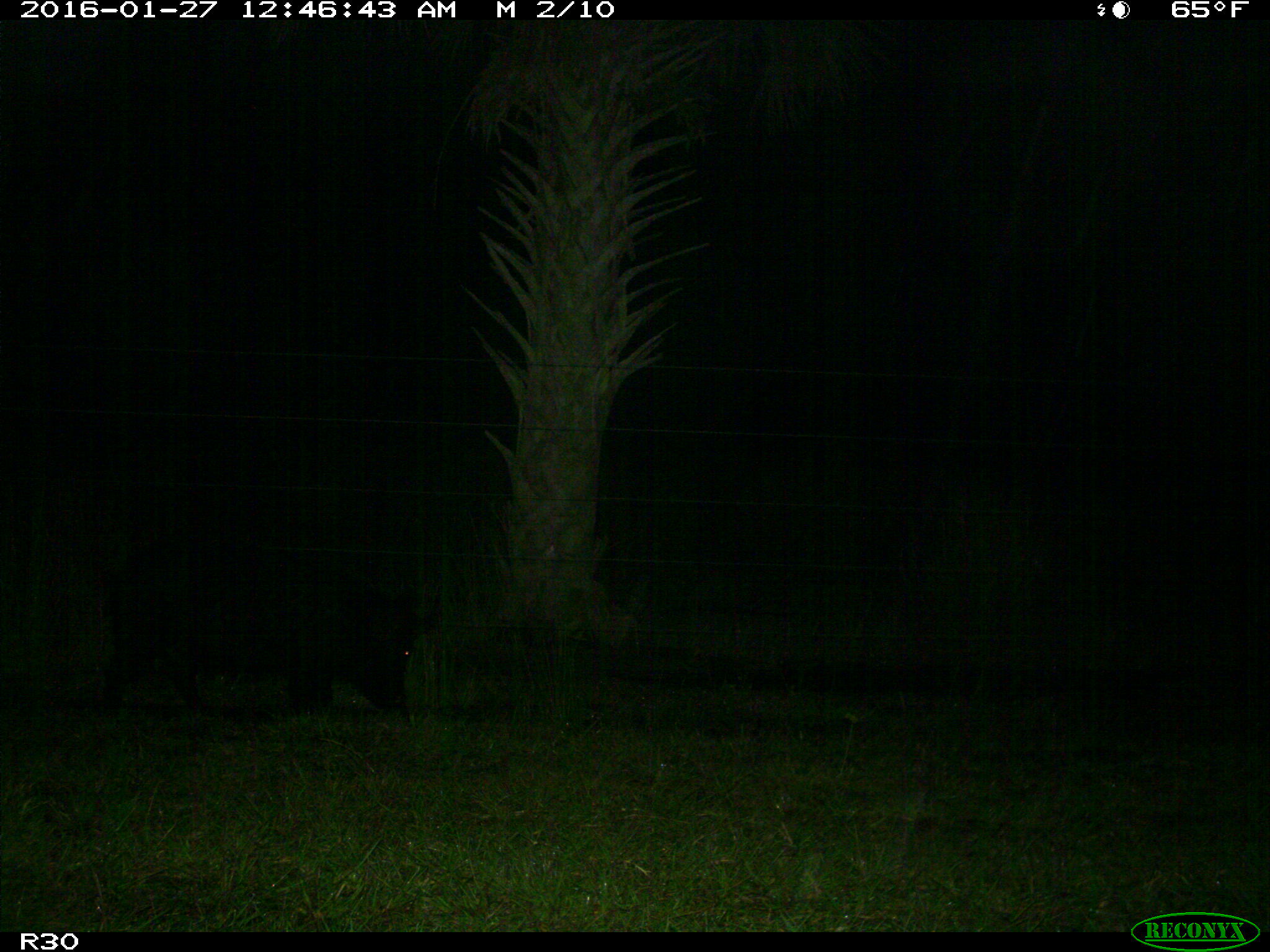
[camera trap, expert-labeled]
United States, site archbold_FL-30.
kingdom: Animalia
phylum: Chordata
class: Mammalia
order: Artiodactyla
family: Suidae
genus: Sus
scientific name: Sus scrofa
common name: wild boar